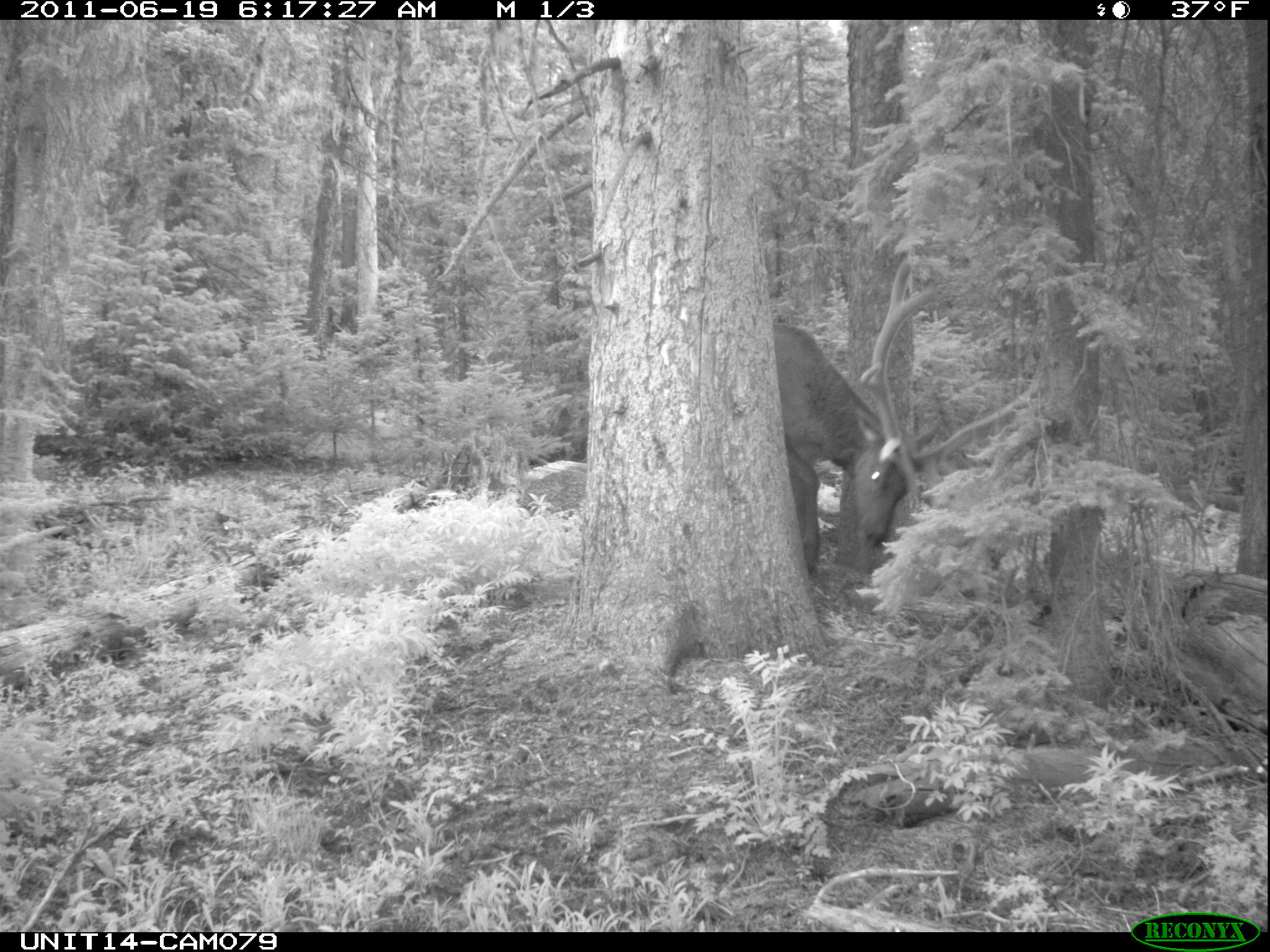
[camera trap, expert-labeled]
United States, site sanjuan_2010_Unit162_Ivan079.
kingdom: Animalia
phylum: Chordata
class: Mammalia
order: Artiodactyla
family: Cervidae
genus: Cervus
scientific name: Cervus elaphus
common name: red deer